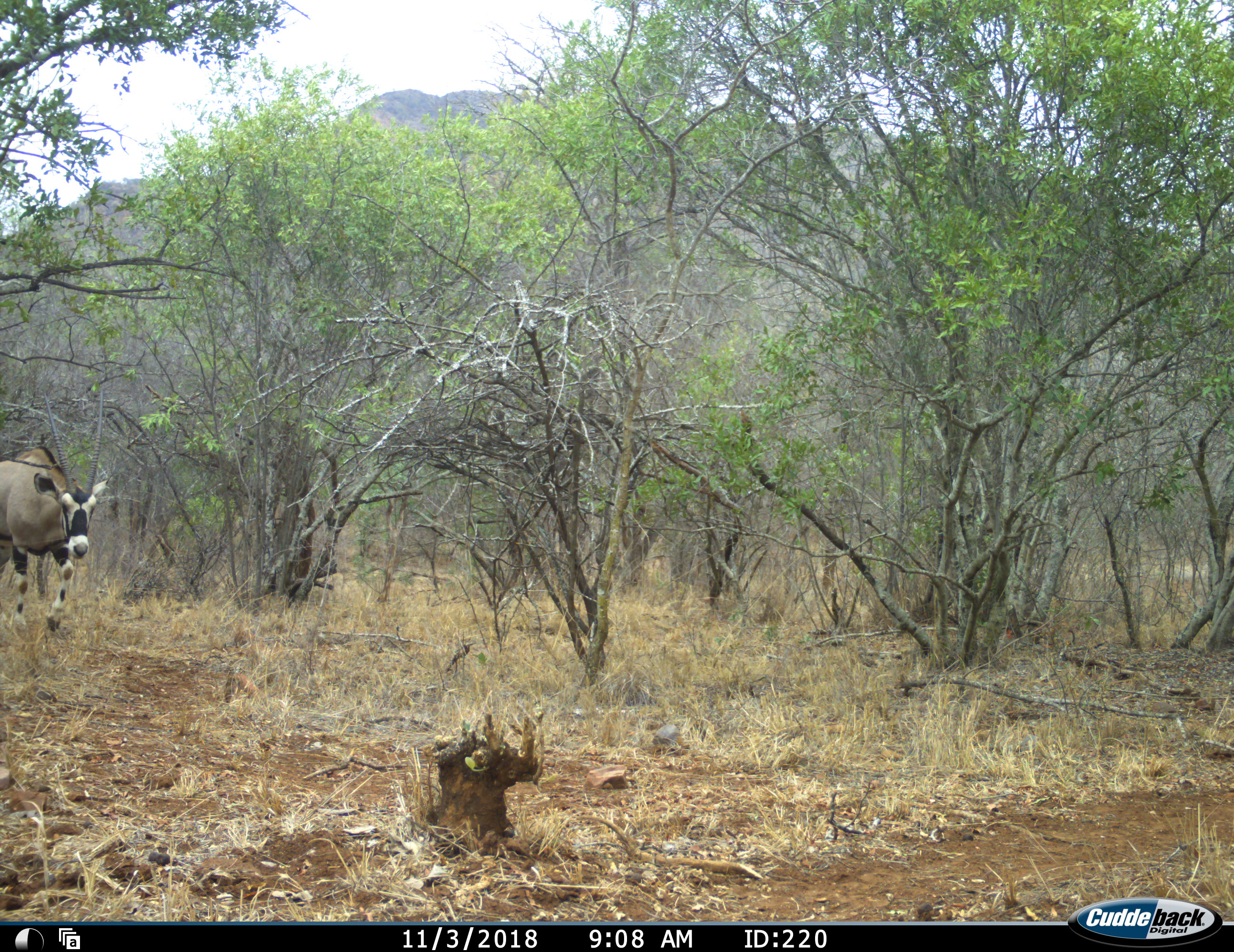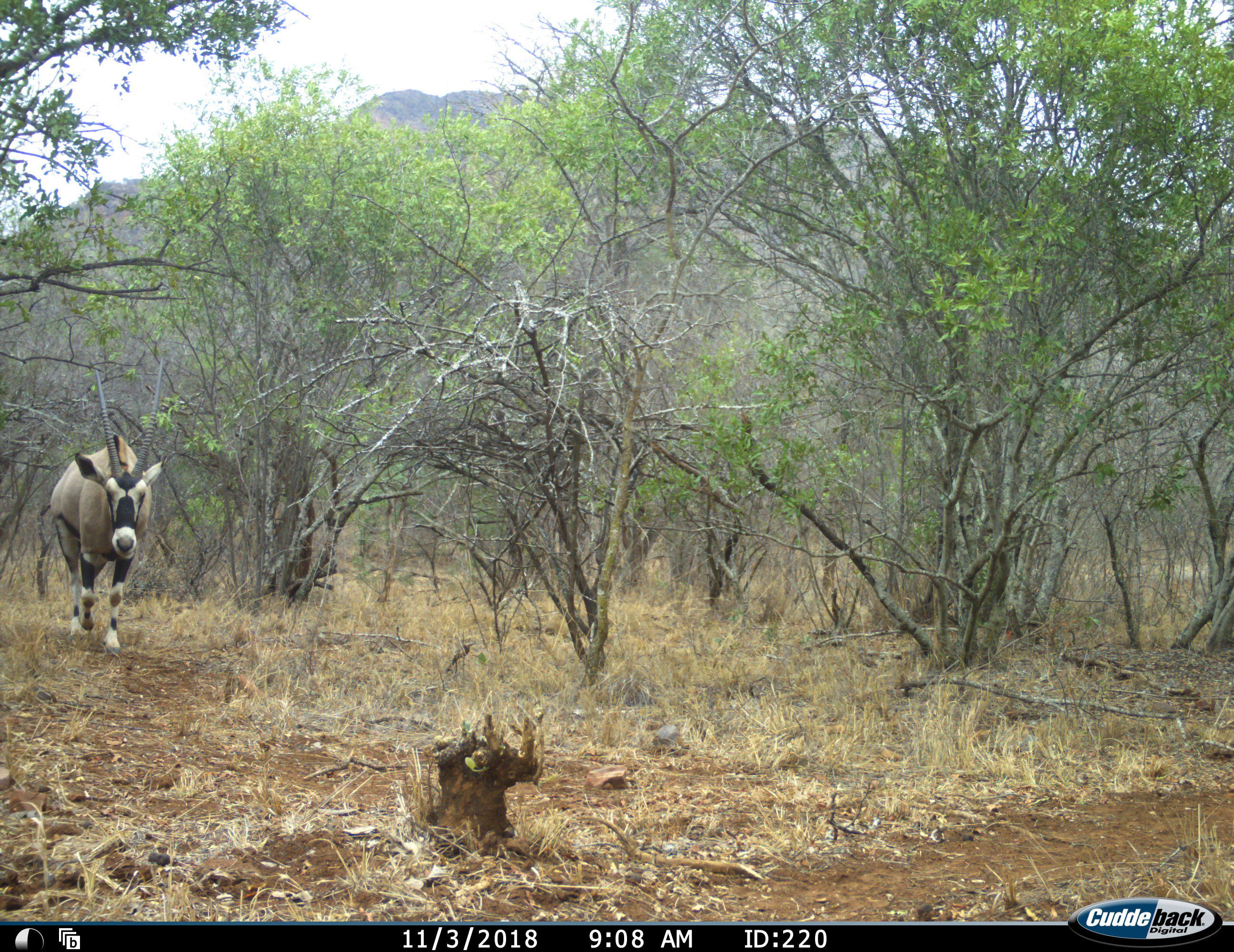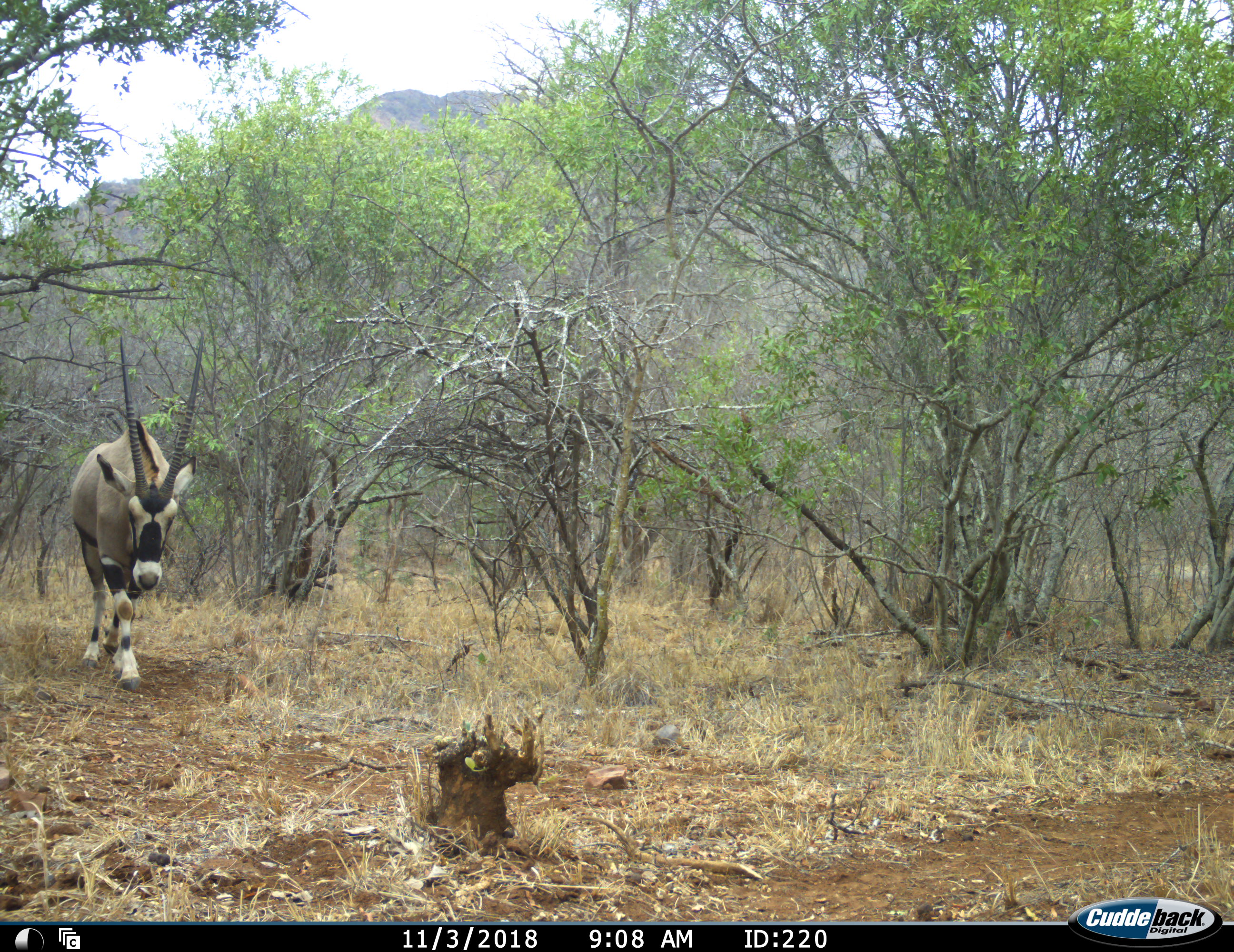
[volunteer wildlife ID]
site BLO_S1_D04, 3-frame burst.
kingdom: Animalia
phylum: Chordata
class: Mammalia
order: Artiodactyla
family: Bovidae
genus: Oryx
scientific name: Oryx gazella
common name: gemsbok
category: oryx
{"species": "oryx (gemsbok) (Oryx gazella)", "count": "1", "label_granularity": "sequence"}